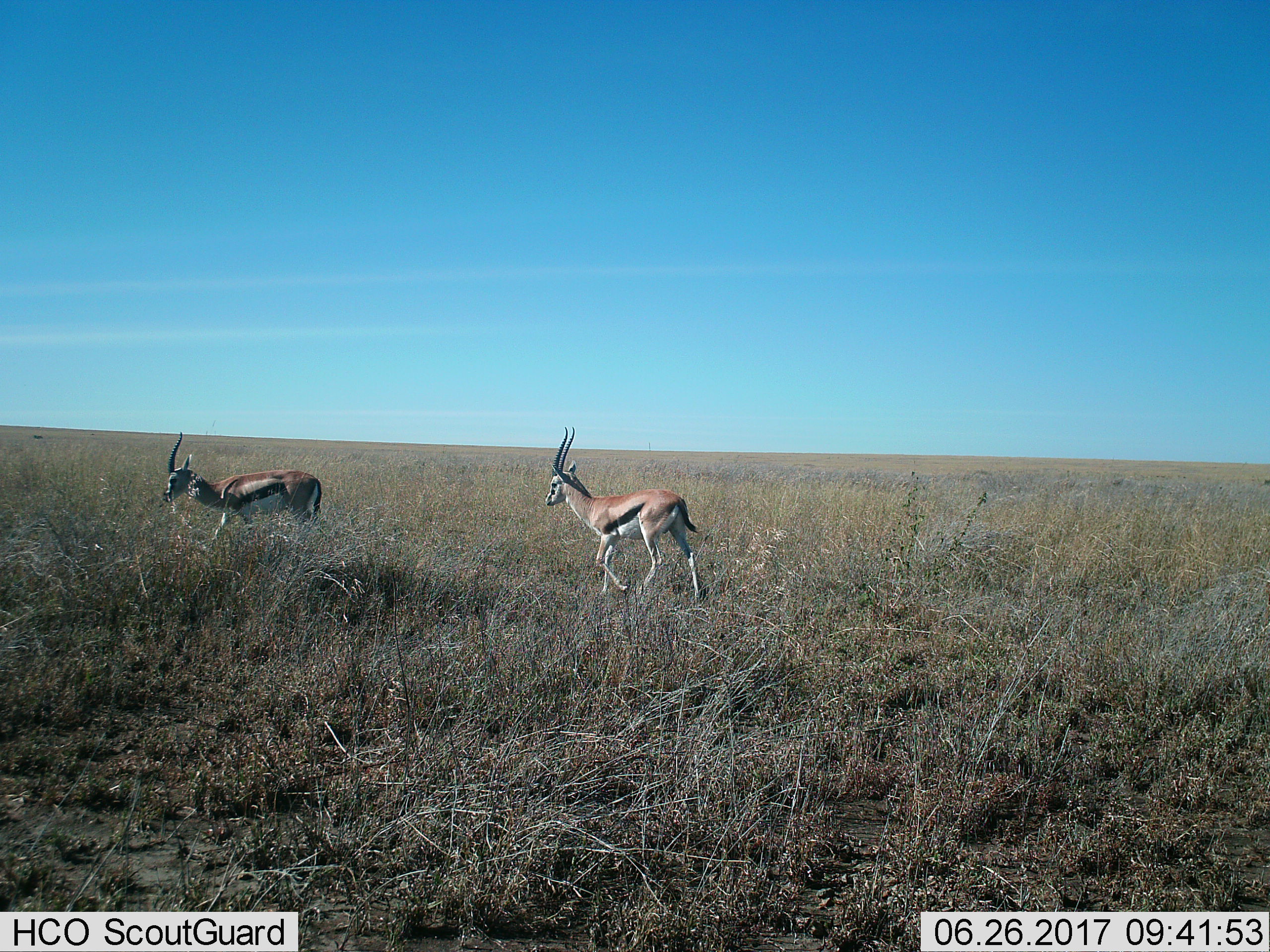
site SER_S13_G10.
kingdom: Animalia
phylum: Chordata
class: Mammalia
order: Artiodactyla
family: Bovidae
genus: Eudorcas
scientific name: Eudorcas thomsonii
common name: thomson's gazelle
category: gazellethomsons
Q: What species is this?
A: Gazellethomsons (thomson's gazelle) (Eudorcas thomsonii).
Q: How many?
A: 2.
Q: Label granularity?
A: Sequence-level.